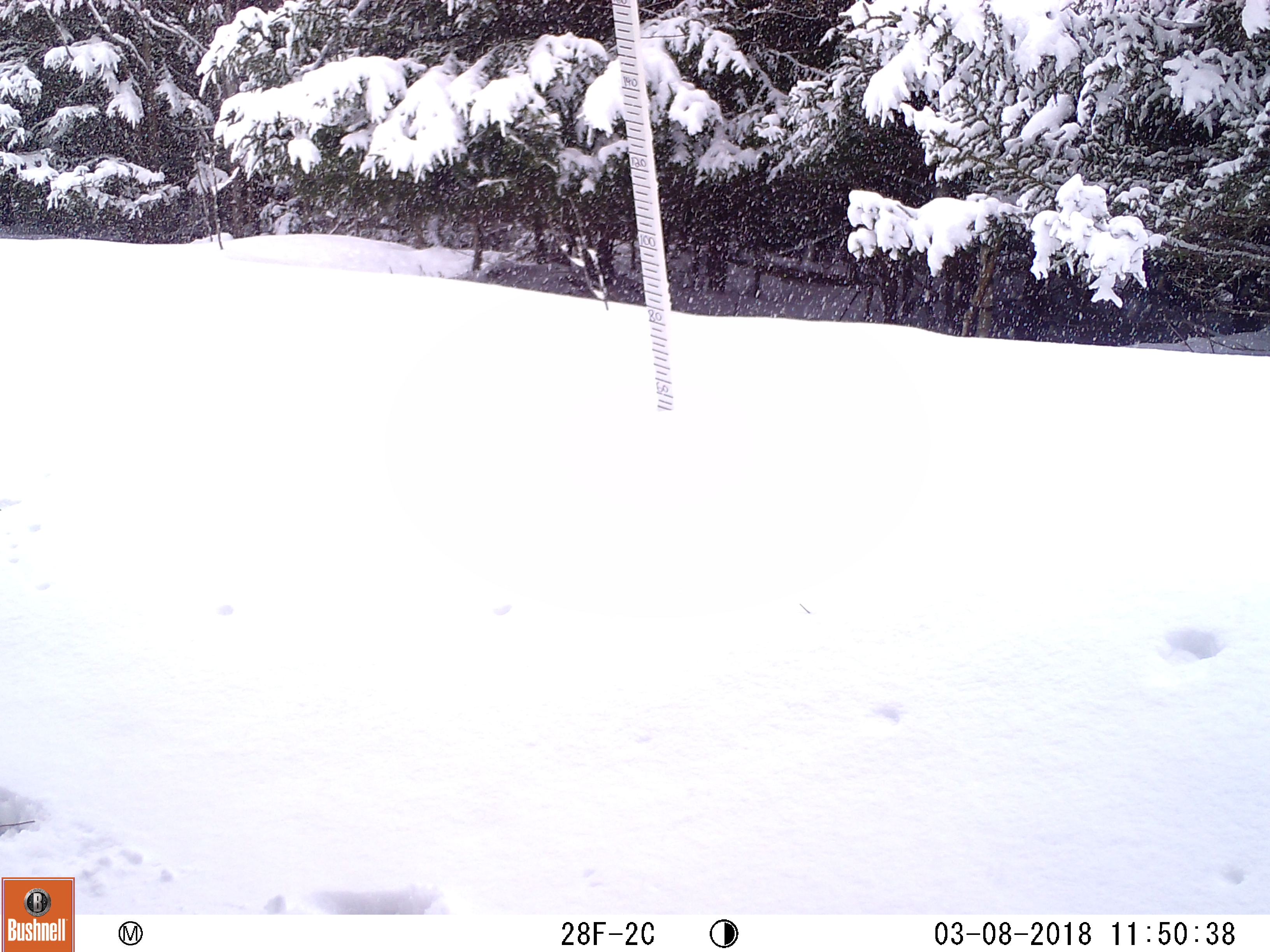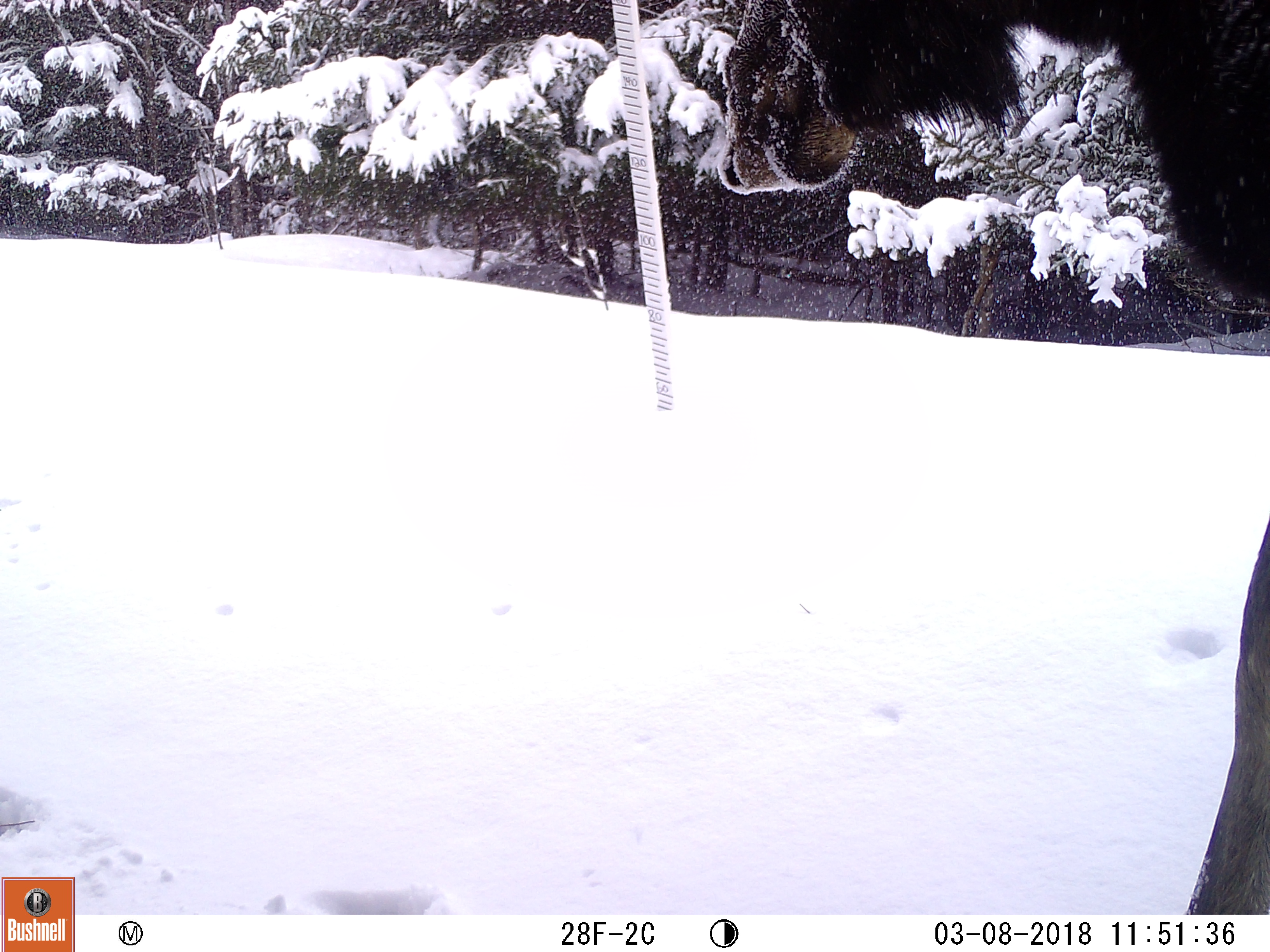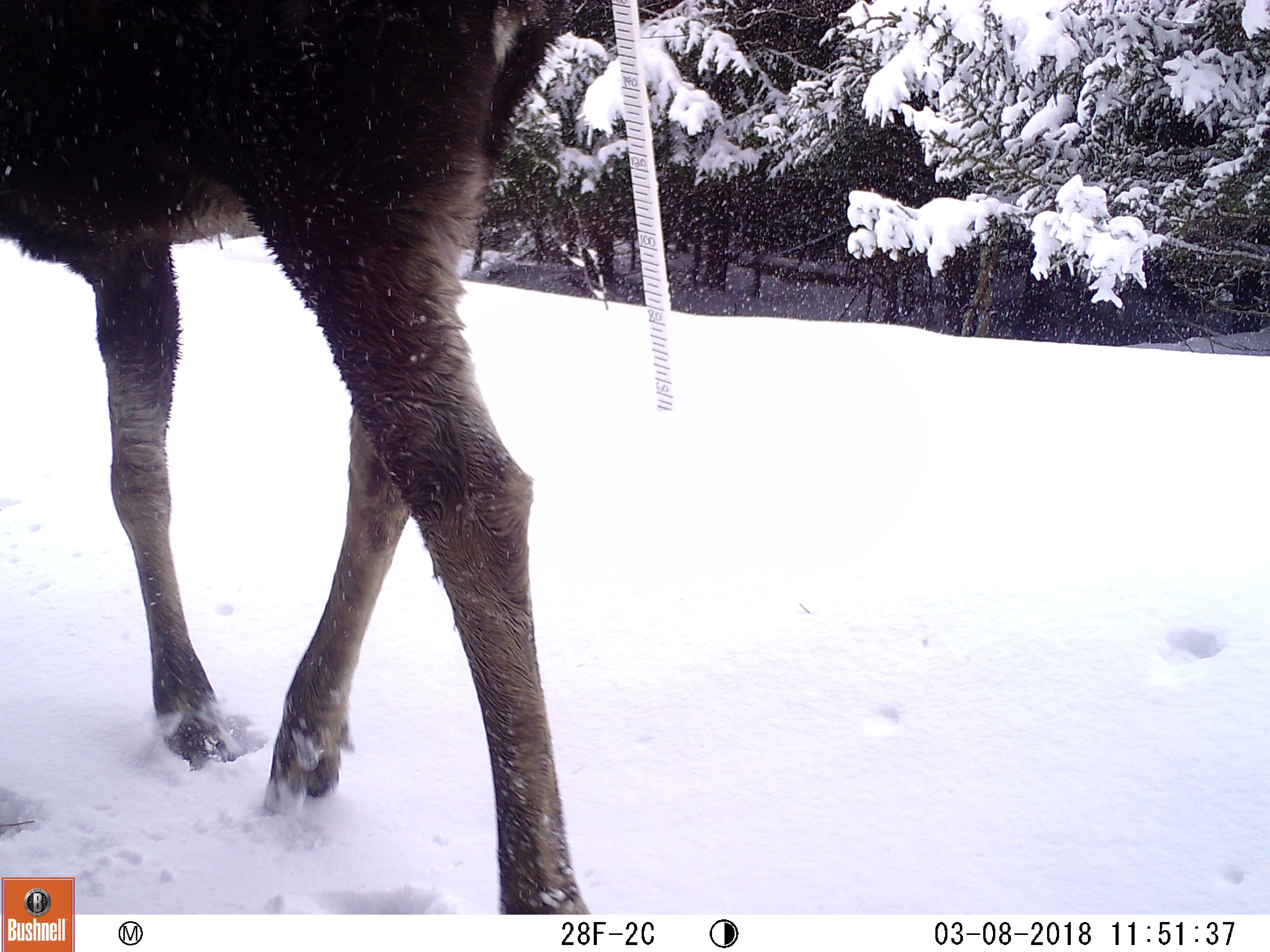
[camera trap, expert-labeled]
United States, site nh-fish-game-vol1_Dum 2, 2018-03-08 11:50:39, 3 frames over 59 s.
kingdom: Animalia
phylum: Chordata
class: Mammalia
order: Artiodactyla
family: Cervidae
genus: Alces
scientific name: Alces alces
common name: moose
Moose (Alces alces).